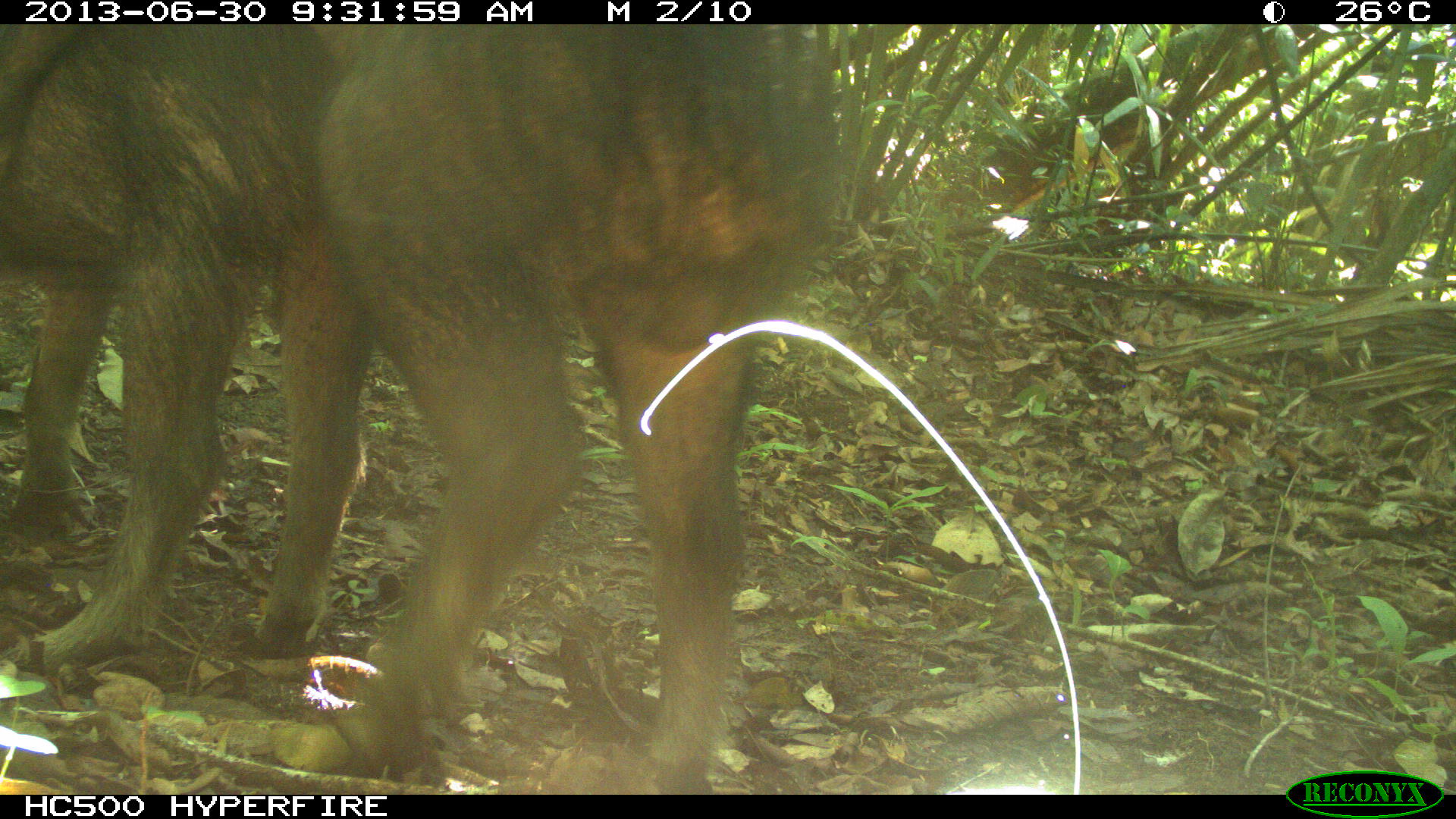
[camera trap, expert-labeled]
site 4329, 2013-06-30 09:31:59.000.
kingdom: Animalia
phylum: Chordata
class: Mammalia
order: Artiodactyla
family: Tayassuidae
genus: Tayassu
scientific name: Tayassu pecari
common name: white-lipped peccary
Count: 3.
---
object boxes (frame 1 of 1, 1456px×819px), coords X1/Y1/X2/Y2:
tayassu pecari: 260/25/840/794; 0/25/377/676